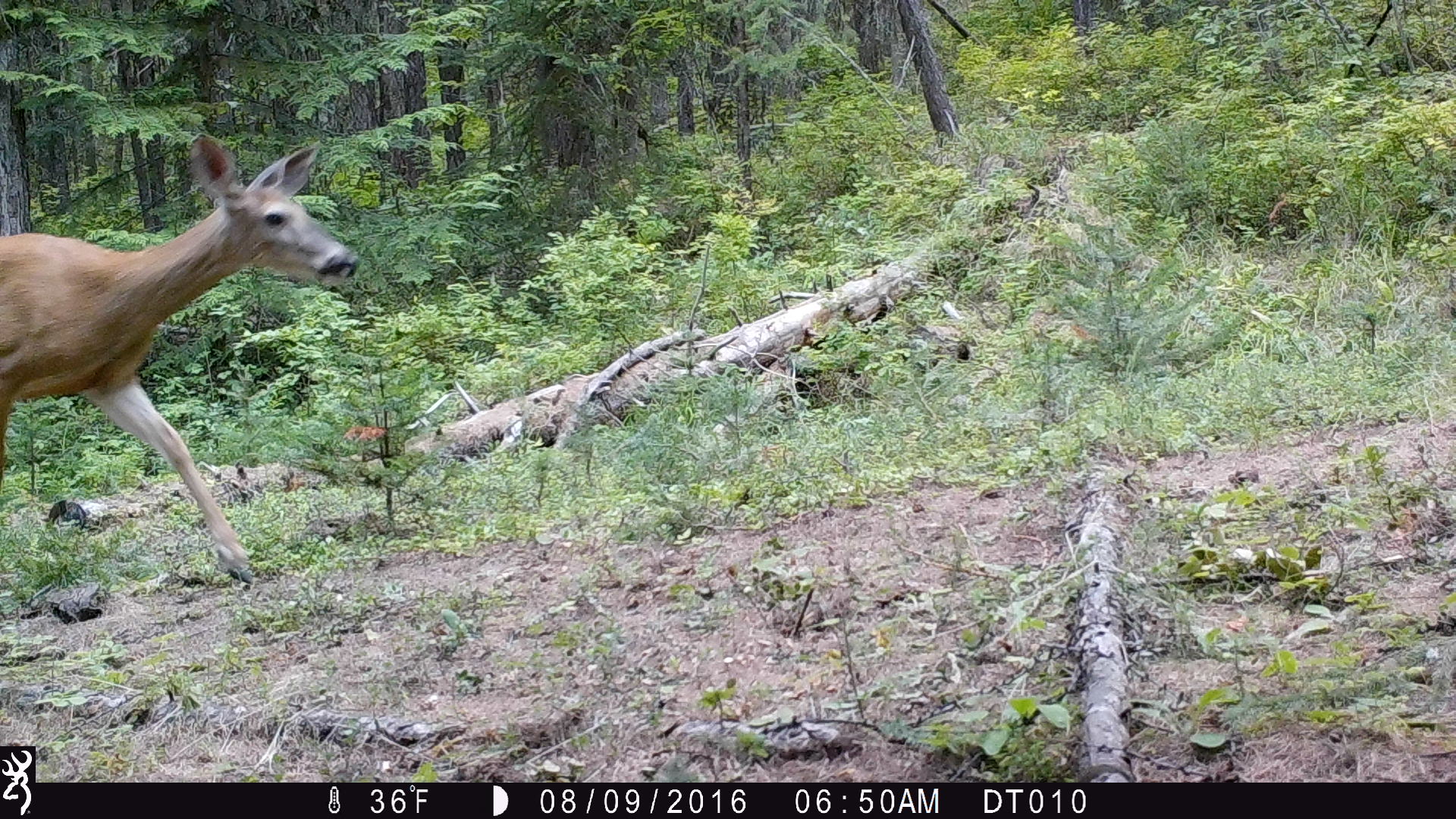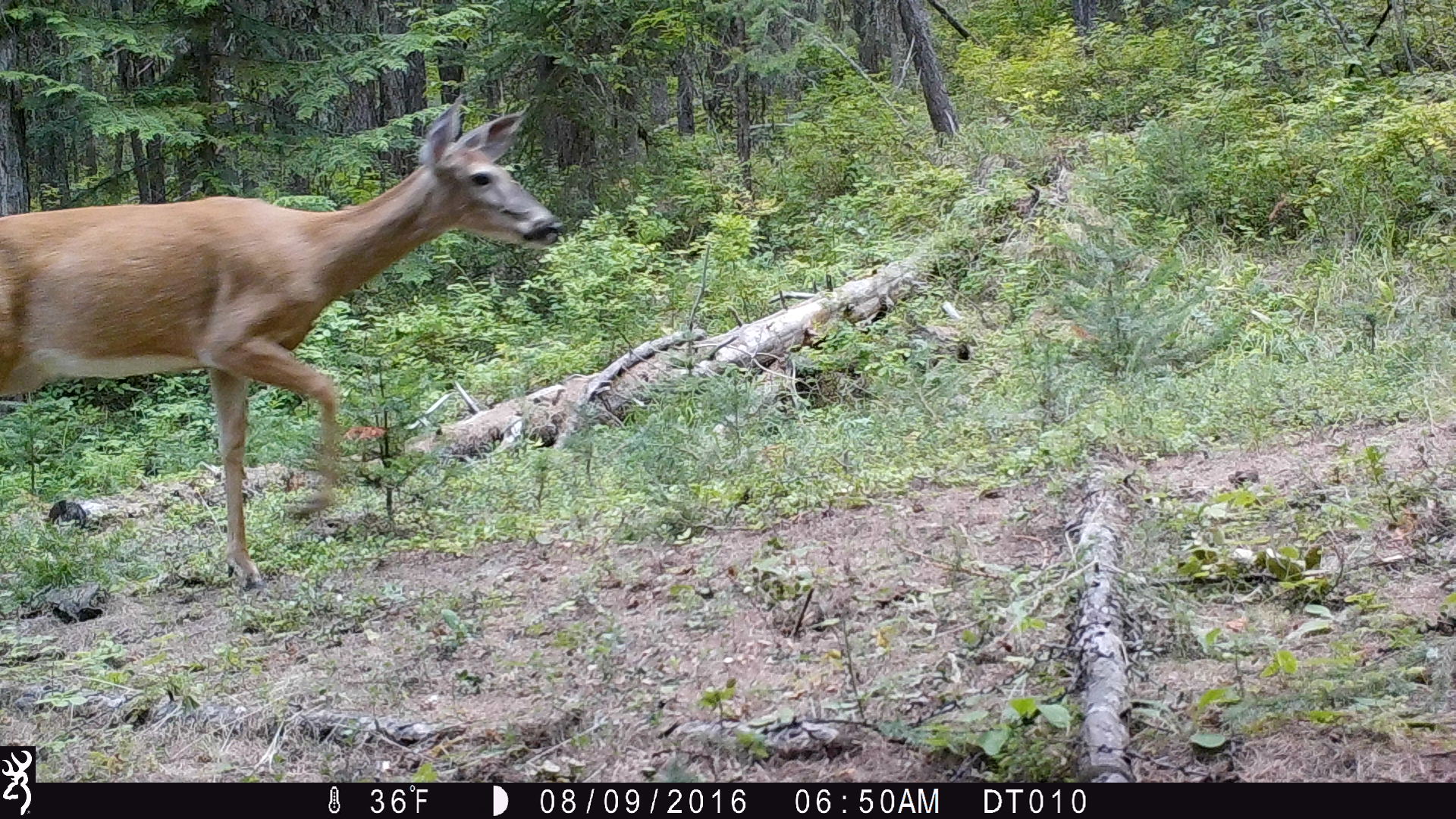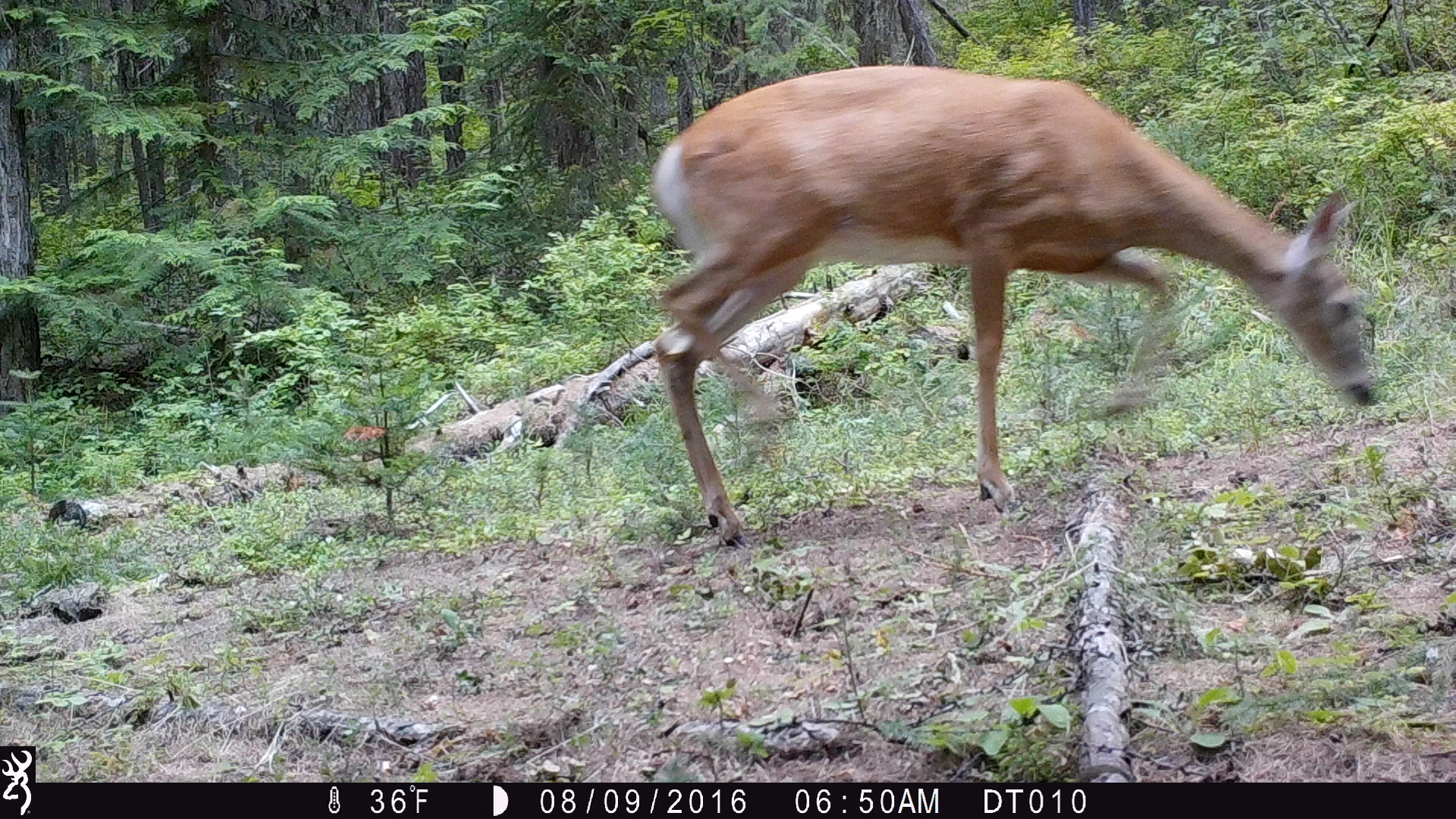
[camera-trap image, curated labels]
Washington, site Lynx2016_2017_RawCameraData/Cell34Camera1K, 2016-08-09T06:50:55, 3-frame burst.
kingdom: Animalia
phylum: Chordata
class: Mammalia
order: Artiodactyla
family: Cervidae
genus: Odocoileus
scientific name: Odocoileus virginianus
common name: white-tailed deer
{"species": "Odocoileus virginianus (white-tailed deer)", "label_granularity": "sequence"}